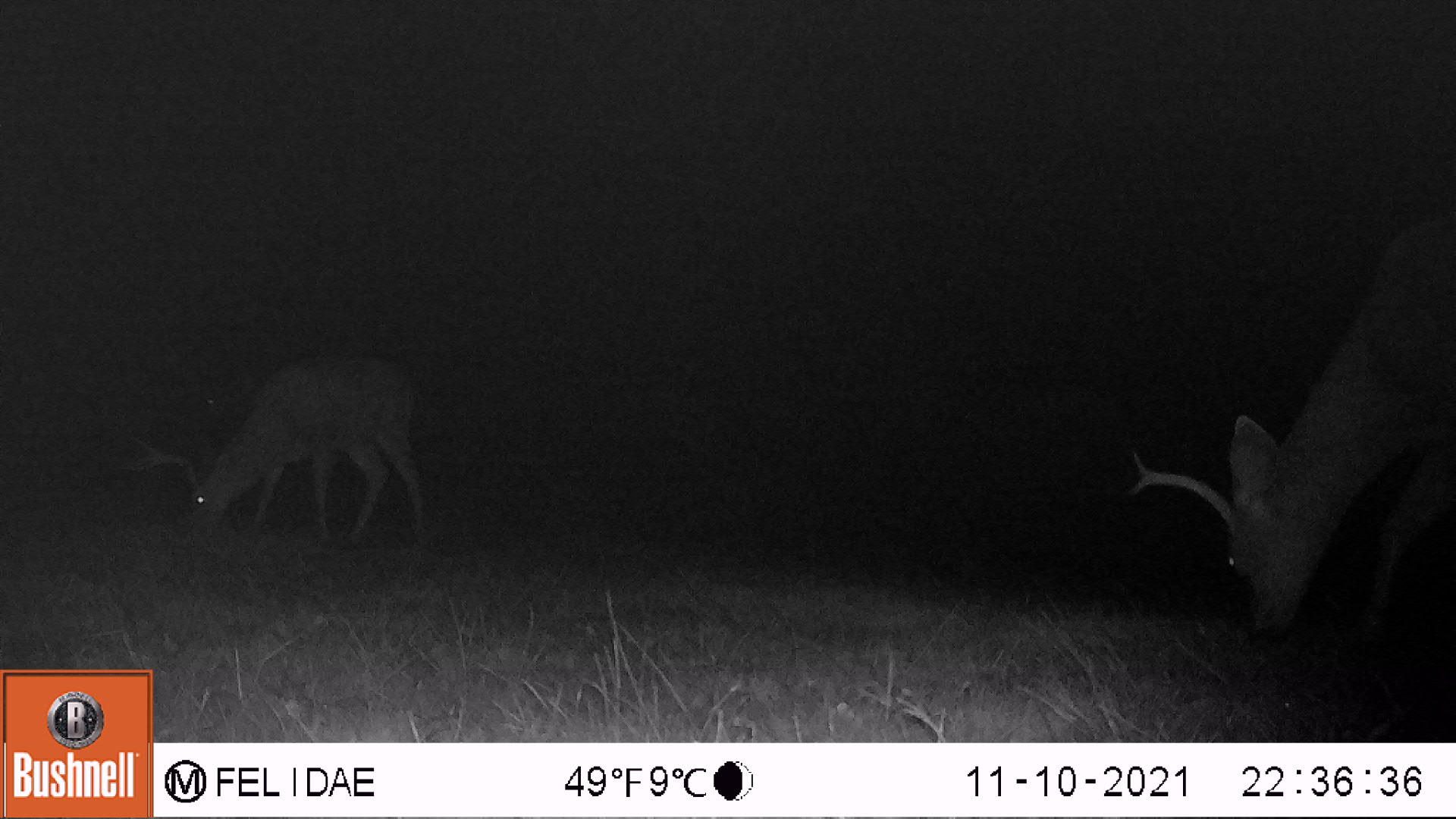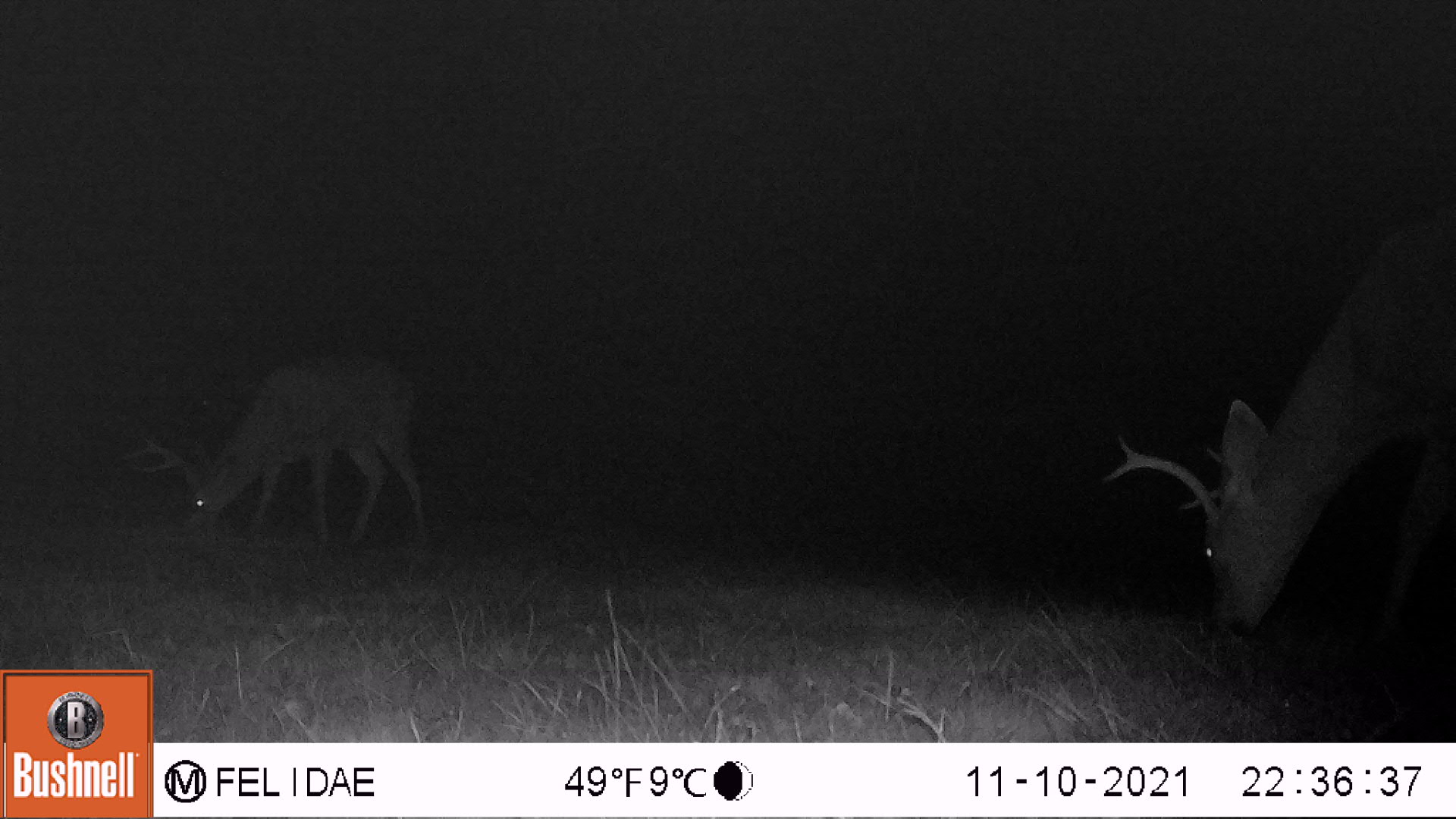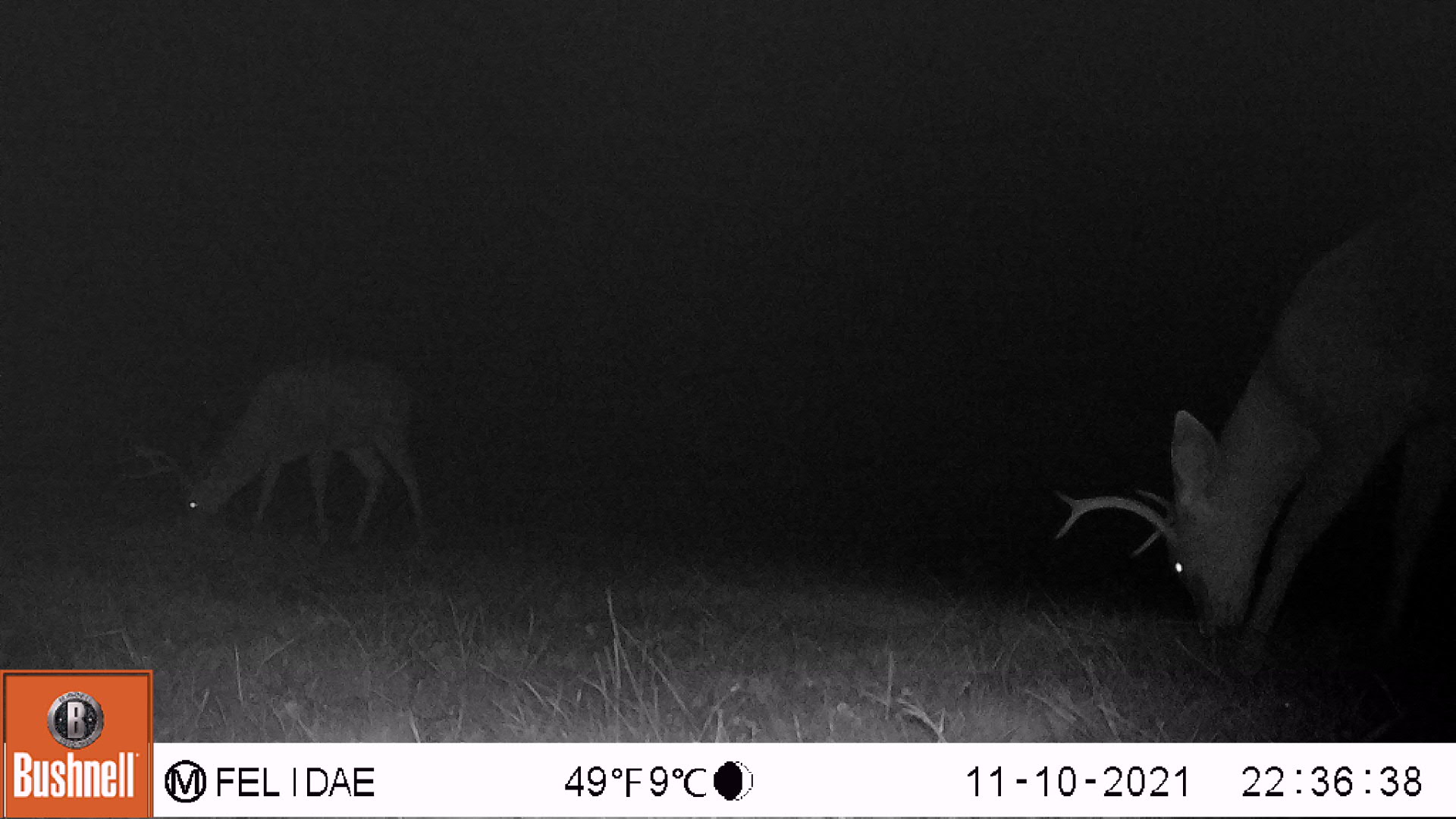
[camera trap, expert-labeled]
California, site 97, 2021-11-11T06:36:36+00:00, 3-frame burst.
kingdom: Animalia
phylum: Chordata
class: Mammalia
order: Artiodactyla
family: Cervidae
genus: Odocoileus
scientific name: Odocoileus hemionus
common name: mule deer